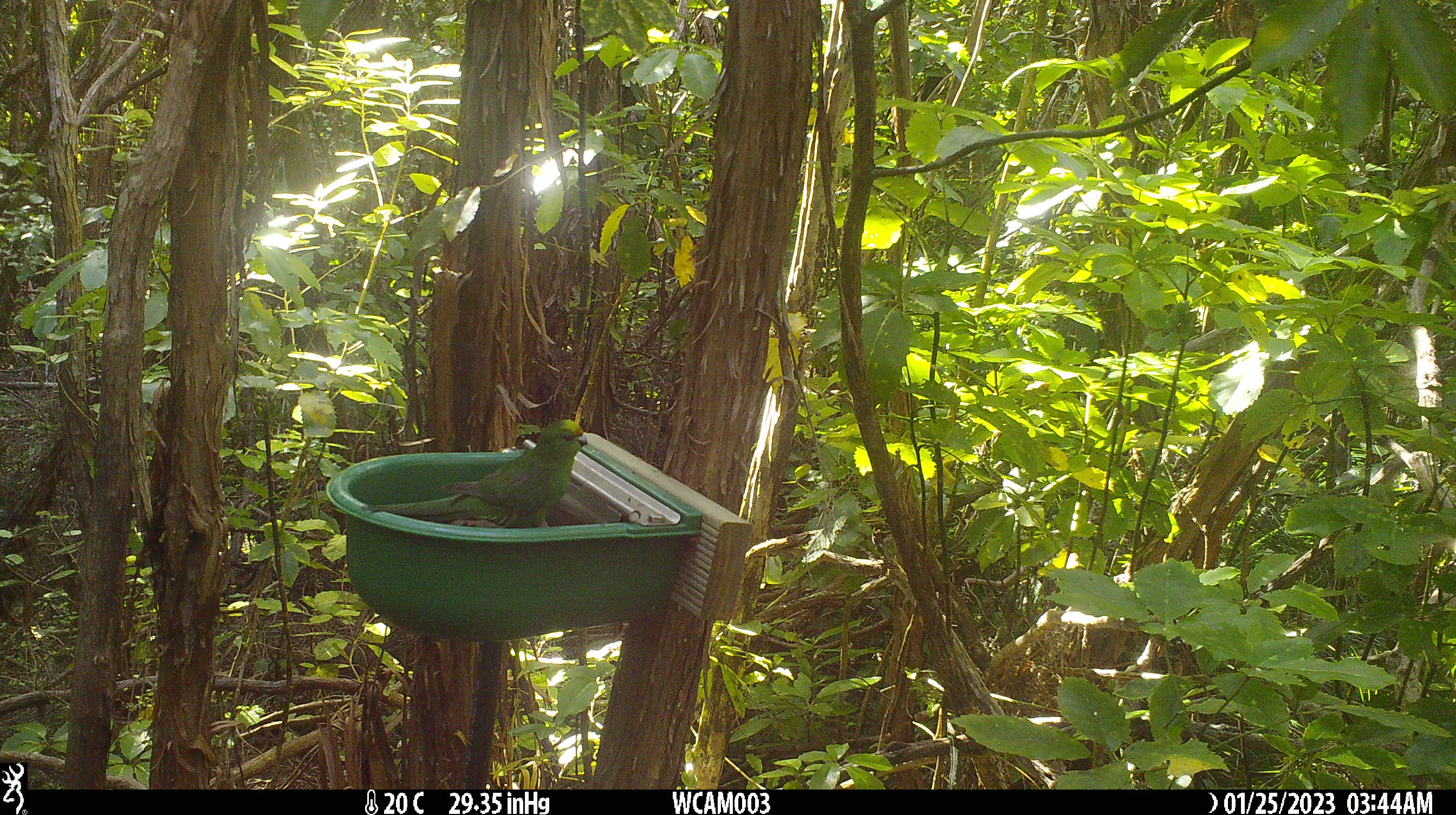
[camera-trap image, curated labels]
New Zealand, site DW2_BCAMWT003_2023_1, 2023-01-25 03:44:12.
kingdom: Animalia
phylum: Chordata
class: Aves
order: Psittaciformes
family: Psittaculidae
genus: Cyanoramphus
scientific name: Cyanoramphus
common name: parakeet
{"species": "parakeet (Cyanoramphus)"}